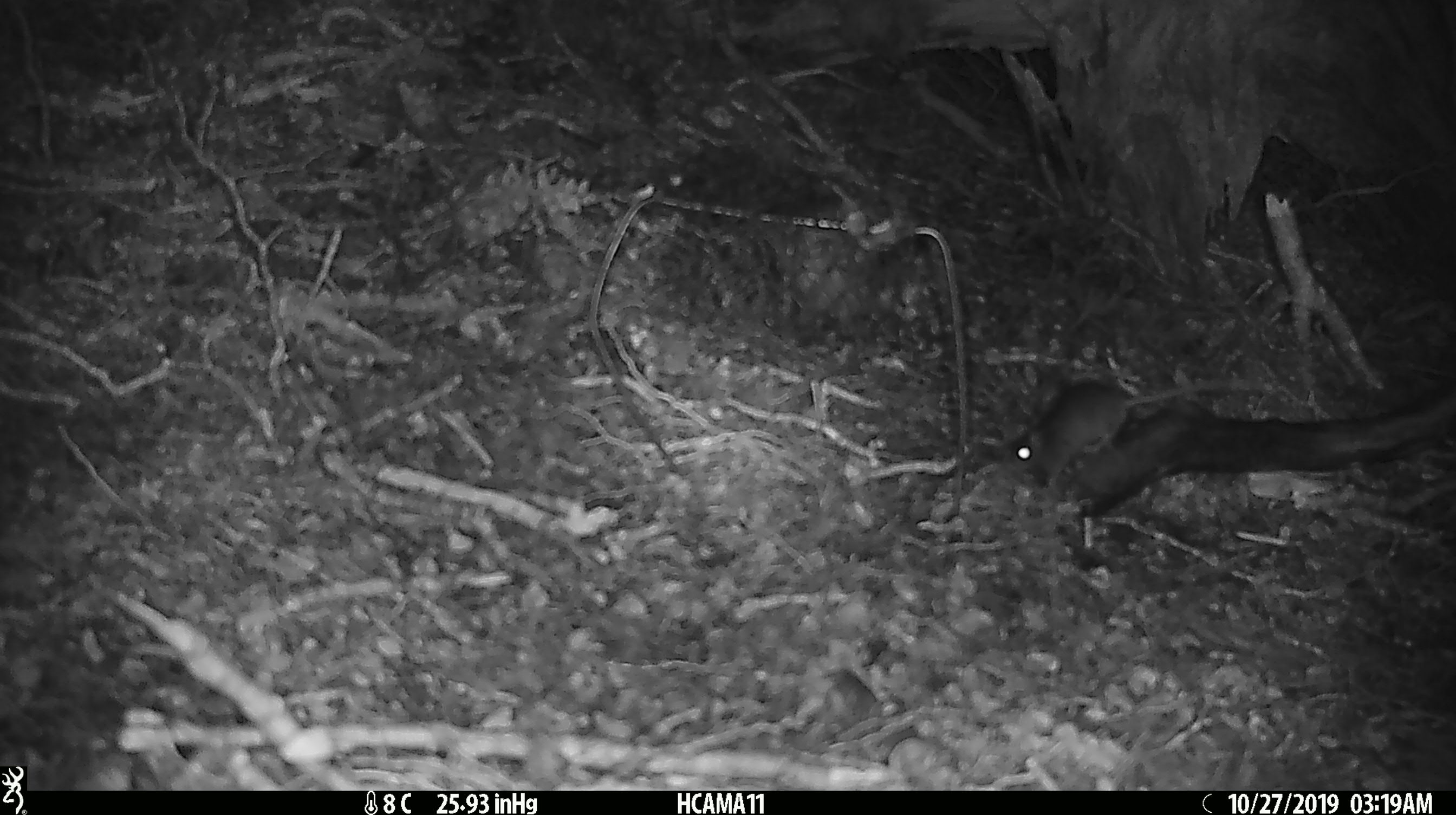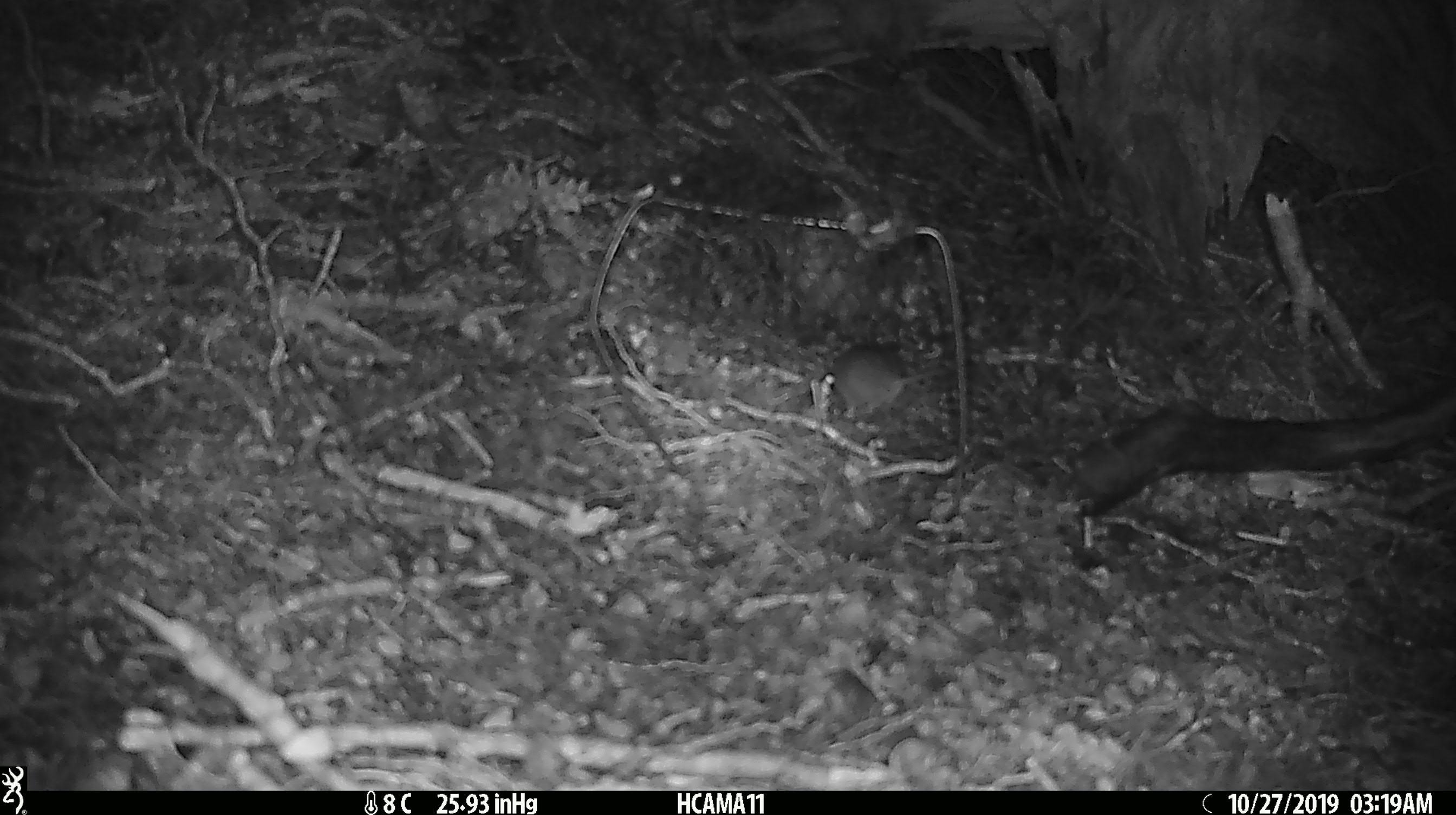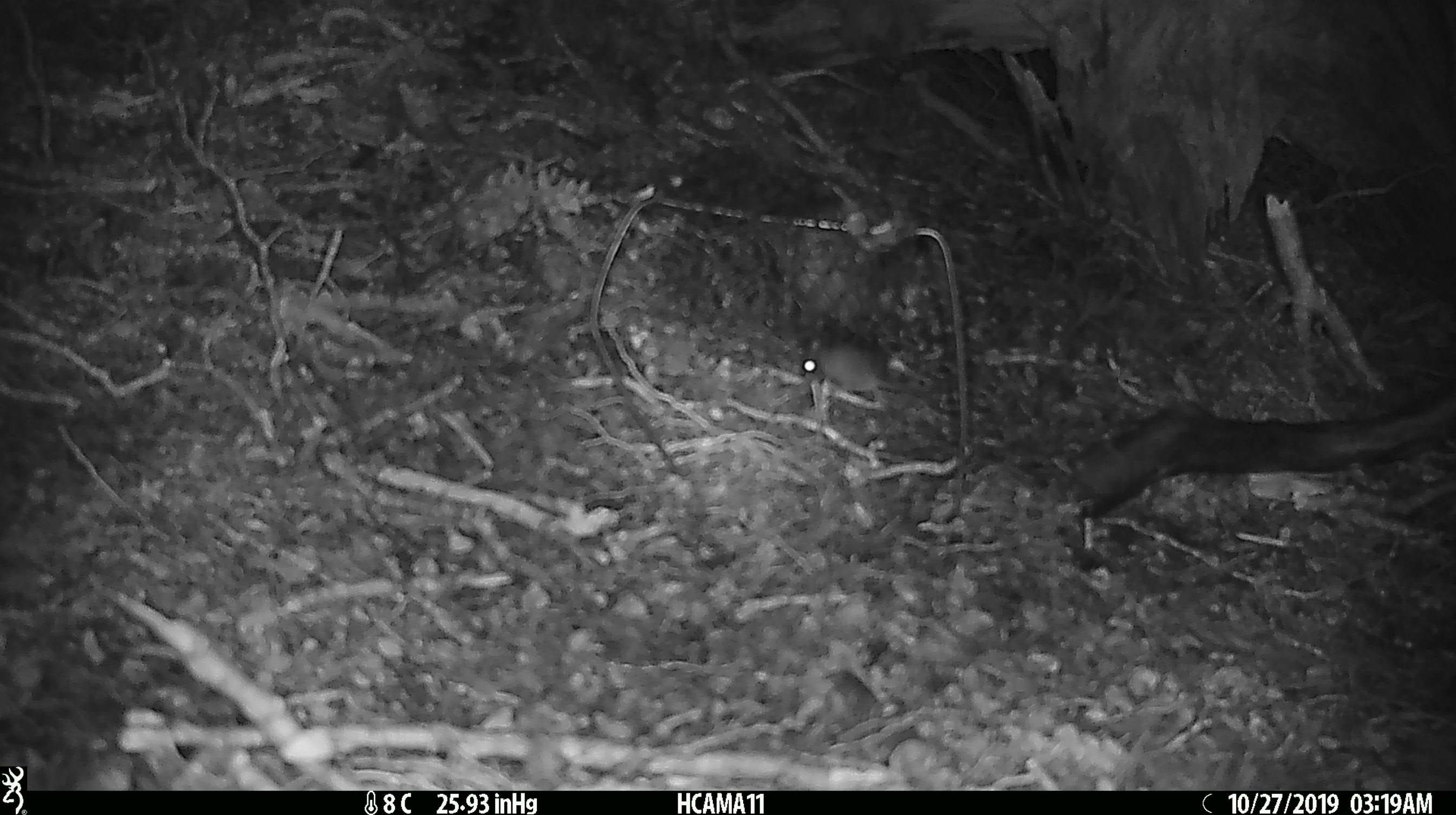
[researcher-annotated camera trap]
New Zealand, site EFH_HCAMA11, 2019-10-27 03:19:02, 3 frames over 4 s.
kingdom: Animalia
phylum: Chordata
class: Mammalia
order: Rodentia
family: Muridae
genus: Mus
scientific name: Mus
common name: mouse